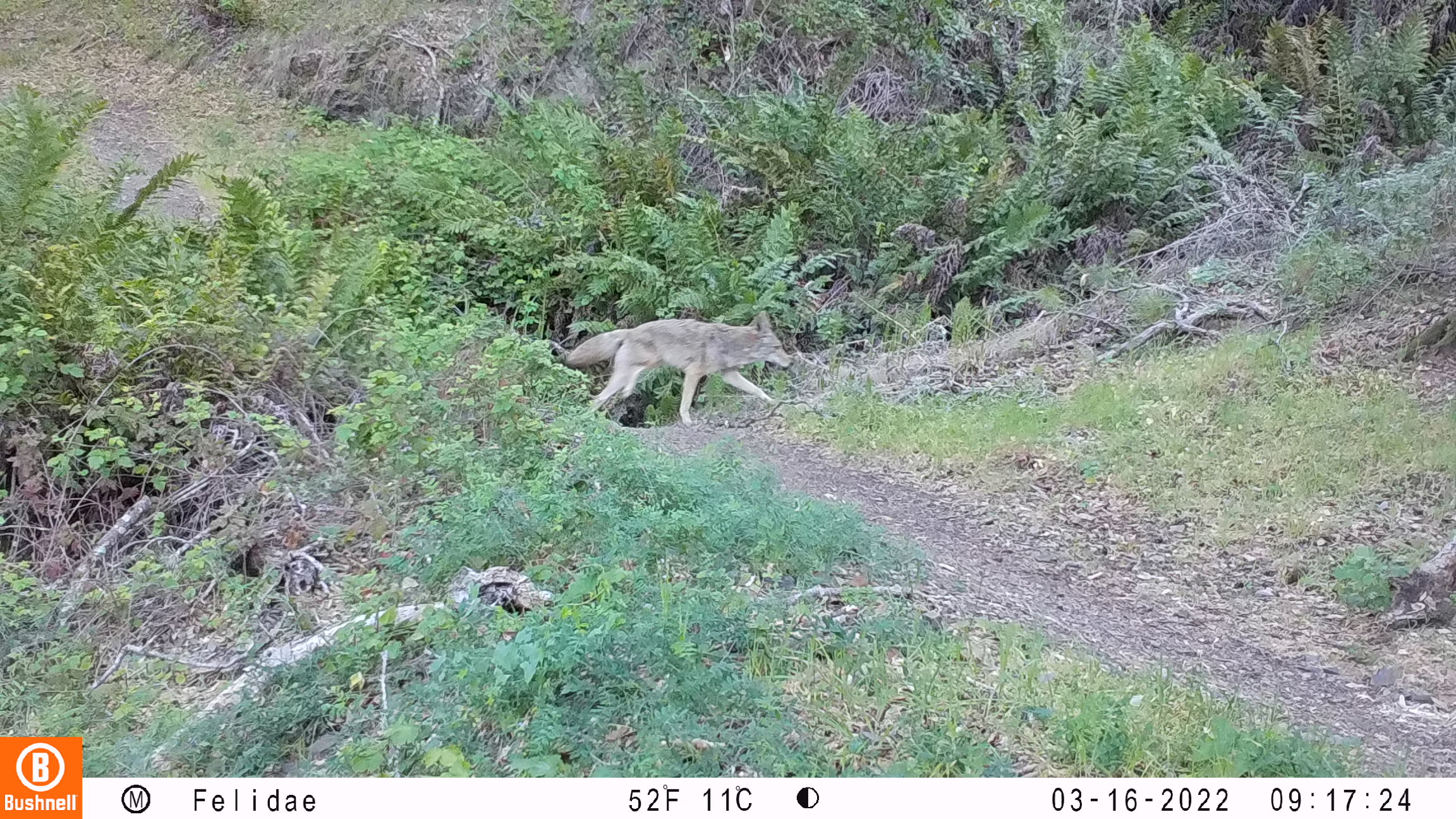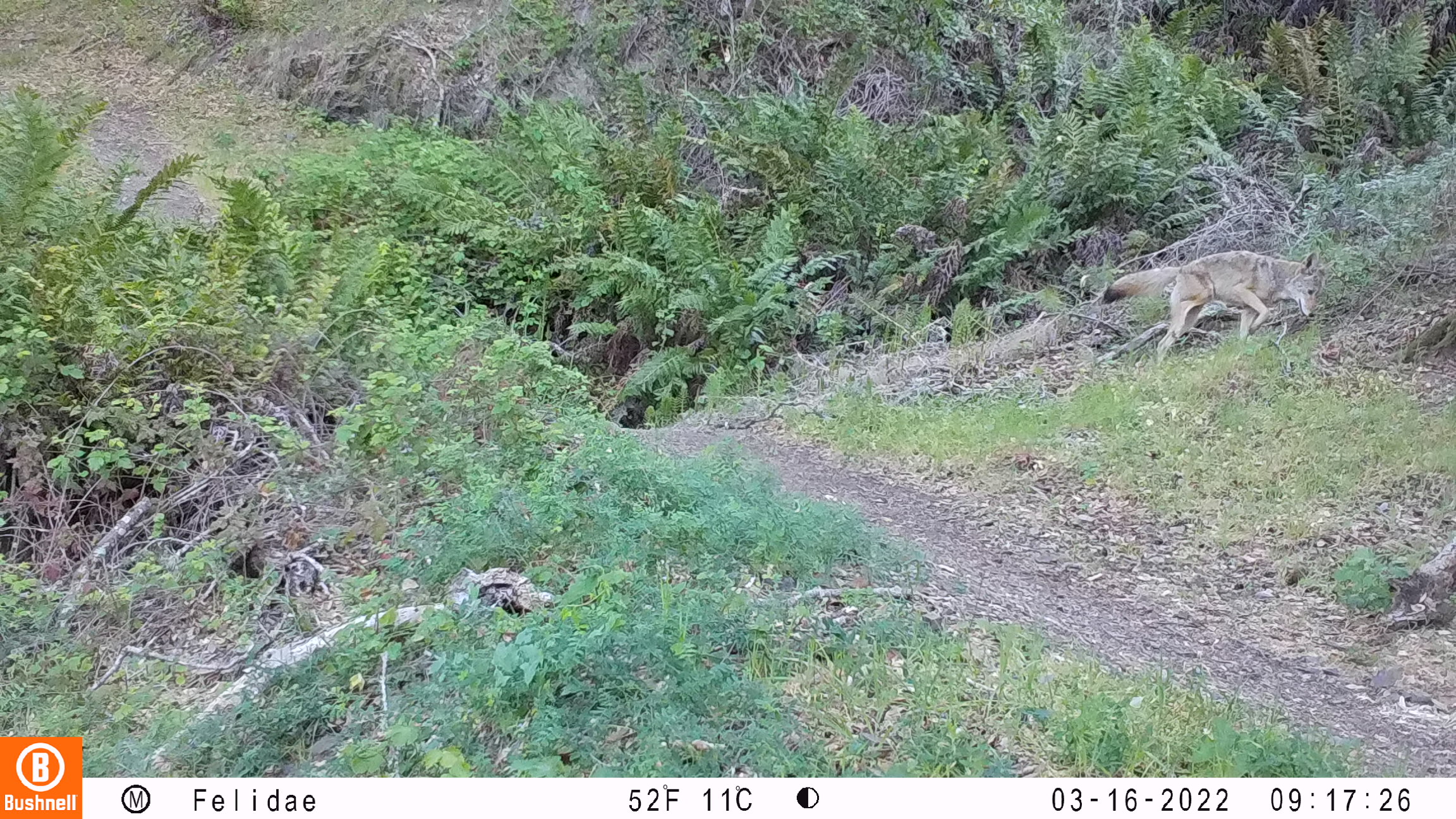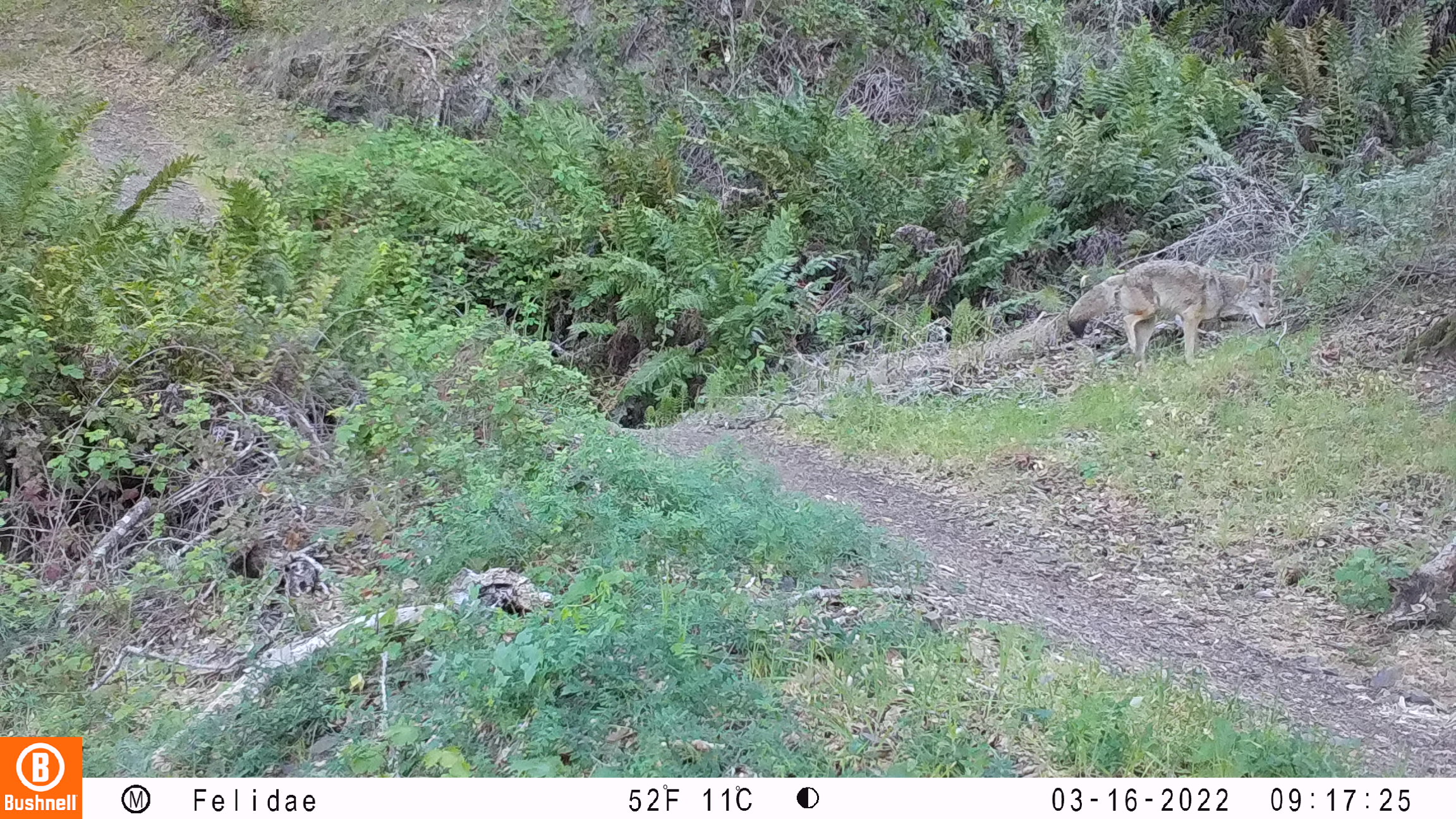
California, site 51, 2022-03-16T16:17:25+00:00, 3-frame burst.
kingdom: Animalia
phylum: Chordata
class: Mammalia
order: Carnivora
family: Canidae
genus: Canis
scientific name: Canis latrans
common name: coyote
Coyote (Canis latrans).